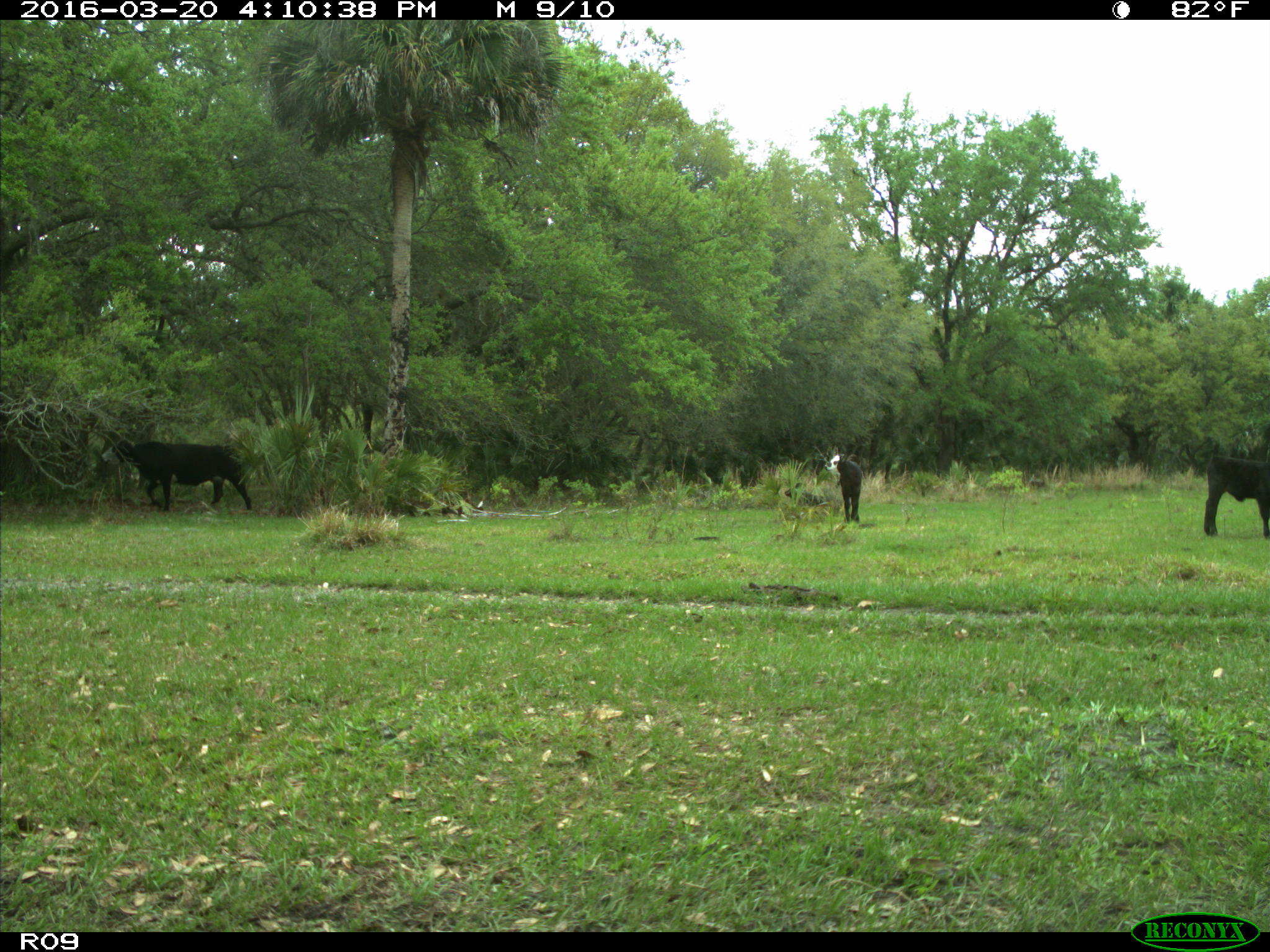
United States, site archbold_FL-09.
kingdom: Animalia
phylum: Chordata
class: Mammalia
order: Artiodactyla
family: Bovidae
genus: Bos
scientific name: Bos taurus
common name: domestic cow